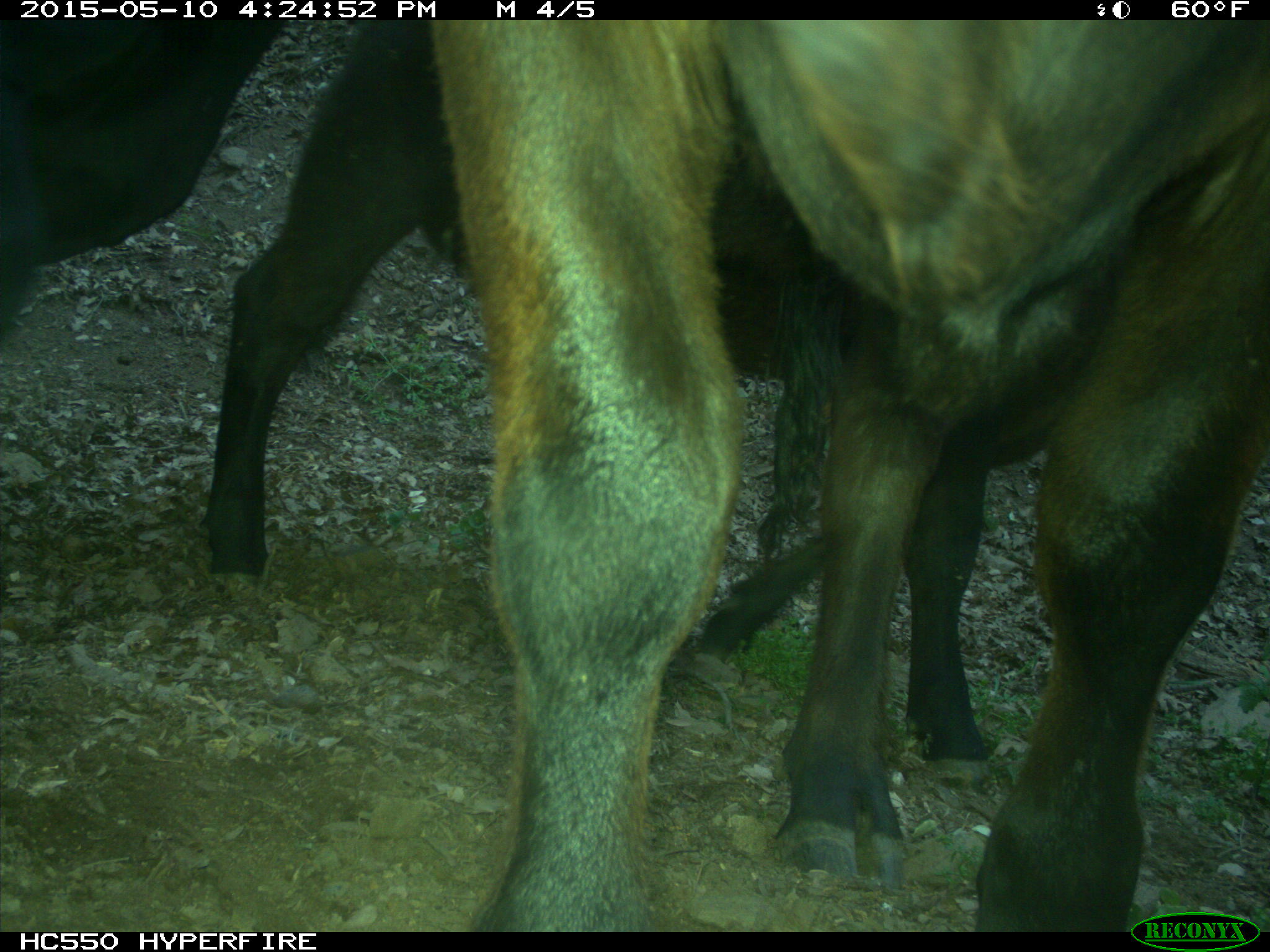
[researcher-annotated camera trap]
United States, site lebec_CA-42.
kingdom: Animalia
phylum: Chordata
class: Mammalia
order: Artiodactyla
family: Bovidae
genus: Bos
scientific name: Bos taurus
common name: domestic cow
Bos taurus (domestic cow).